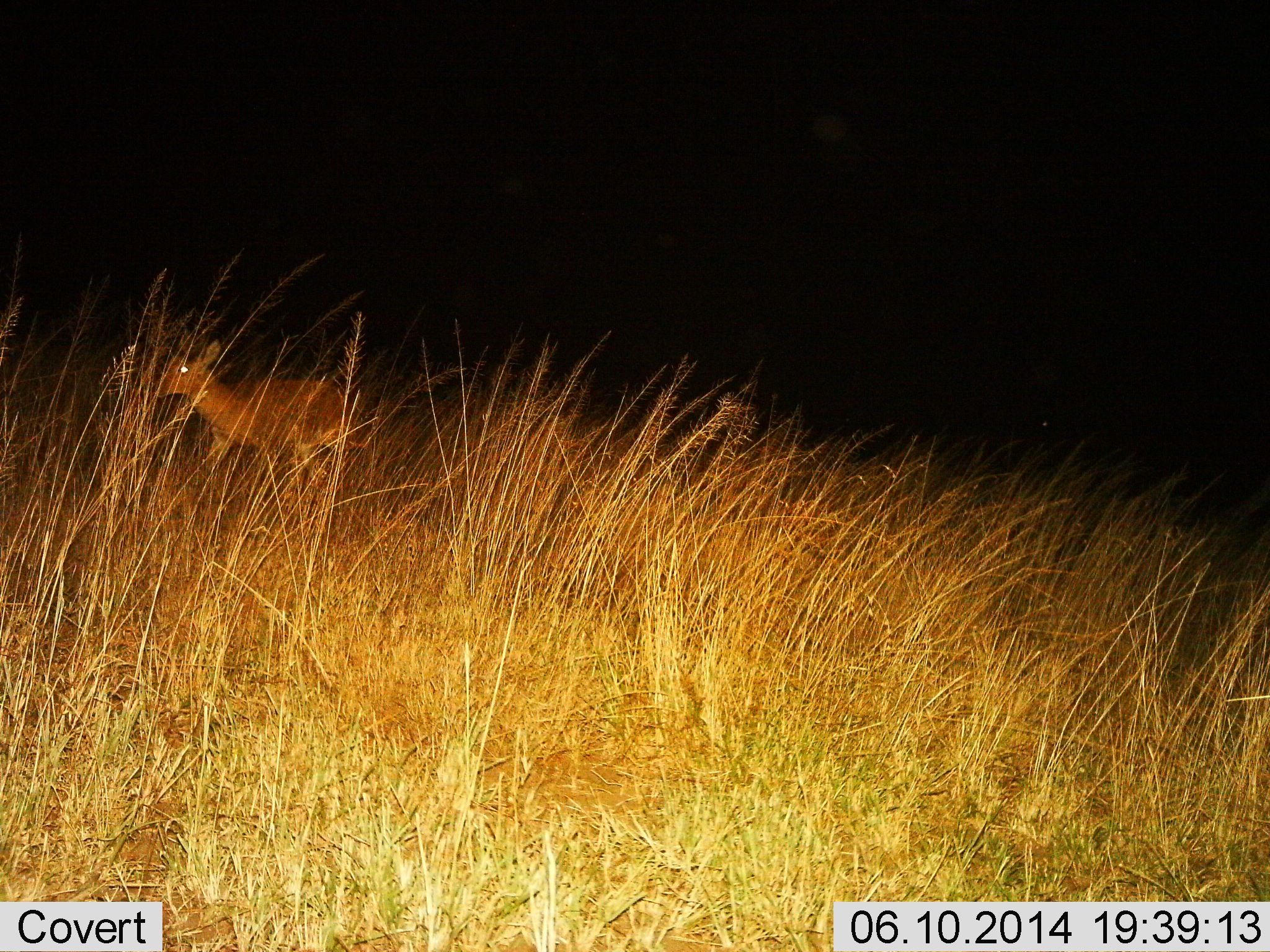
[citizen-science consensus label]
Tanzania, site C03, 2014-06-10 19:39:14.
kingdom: Animalia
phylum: Chordata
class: Mammalia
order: Artiodactyla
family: Bovidae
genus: Redunca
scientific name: Redunca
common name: reedbuck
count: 1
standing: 20%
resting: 0%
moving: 80%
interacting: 0%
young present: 0%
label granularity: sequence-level